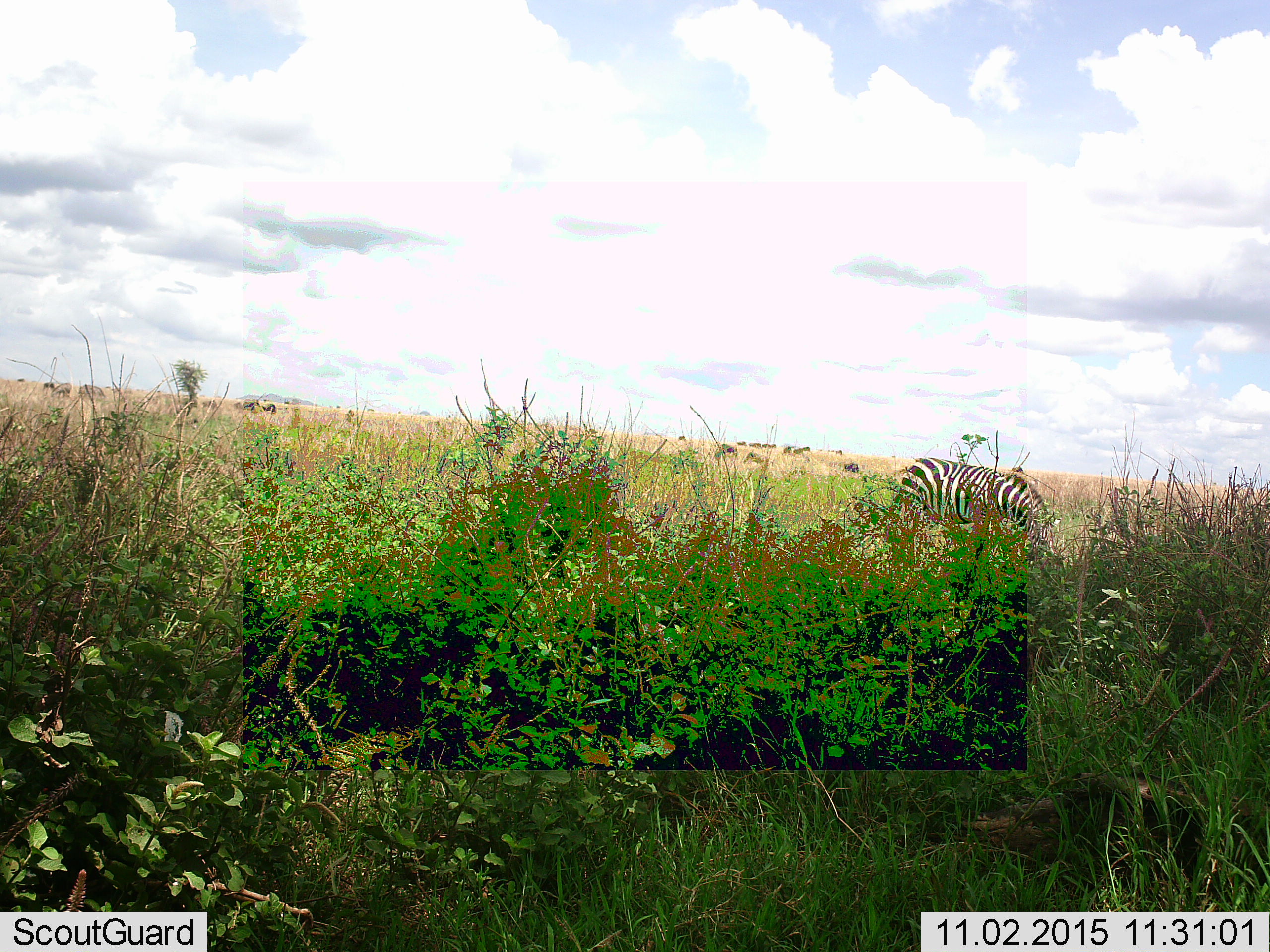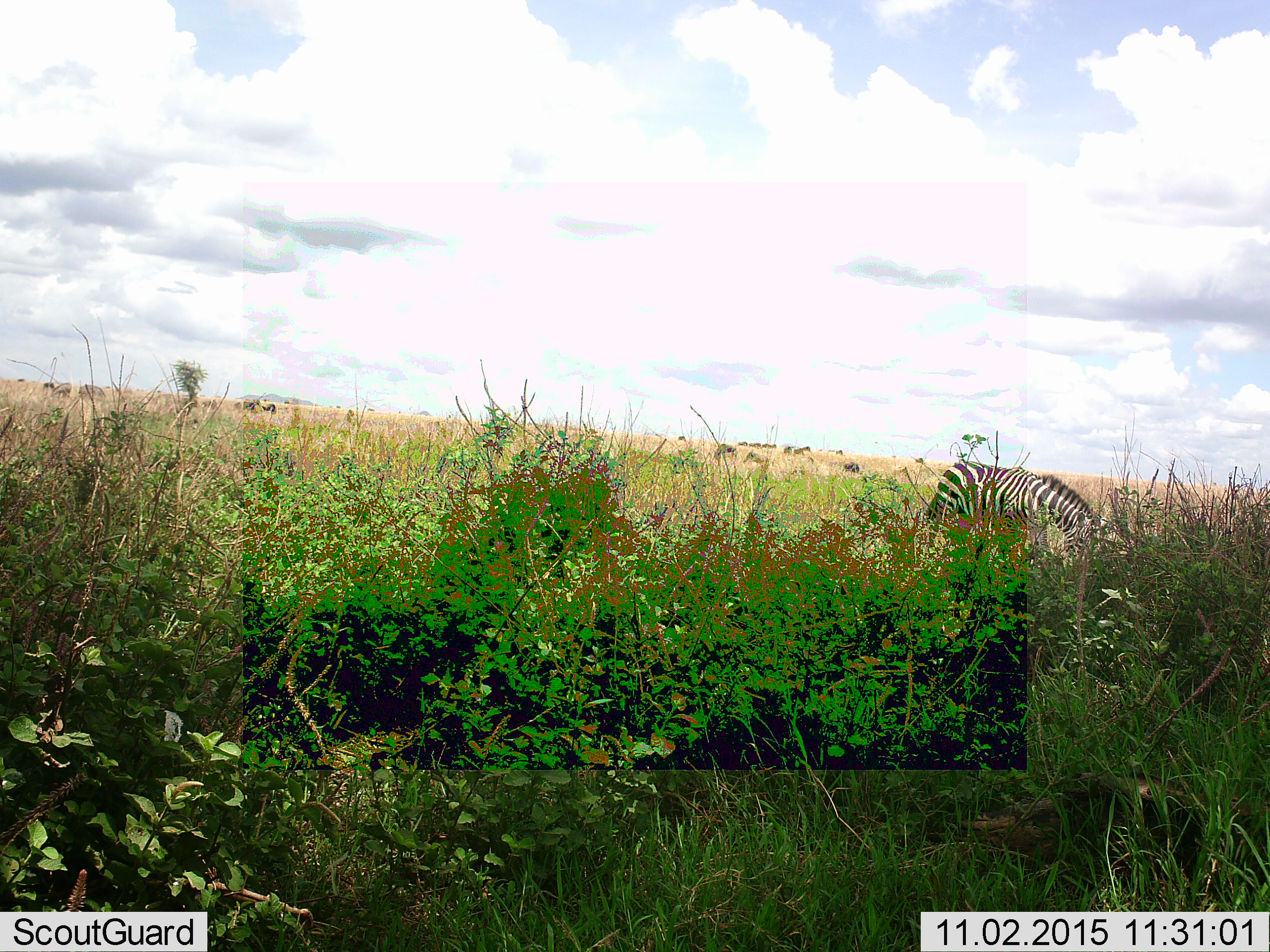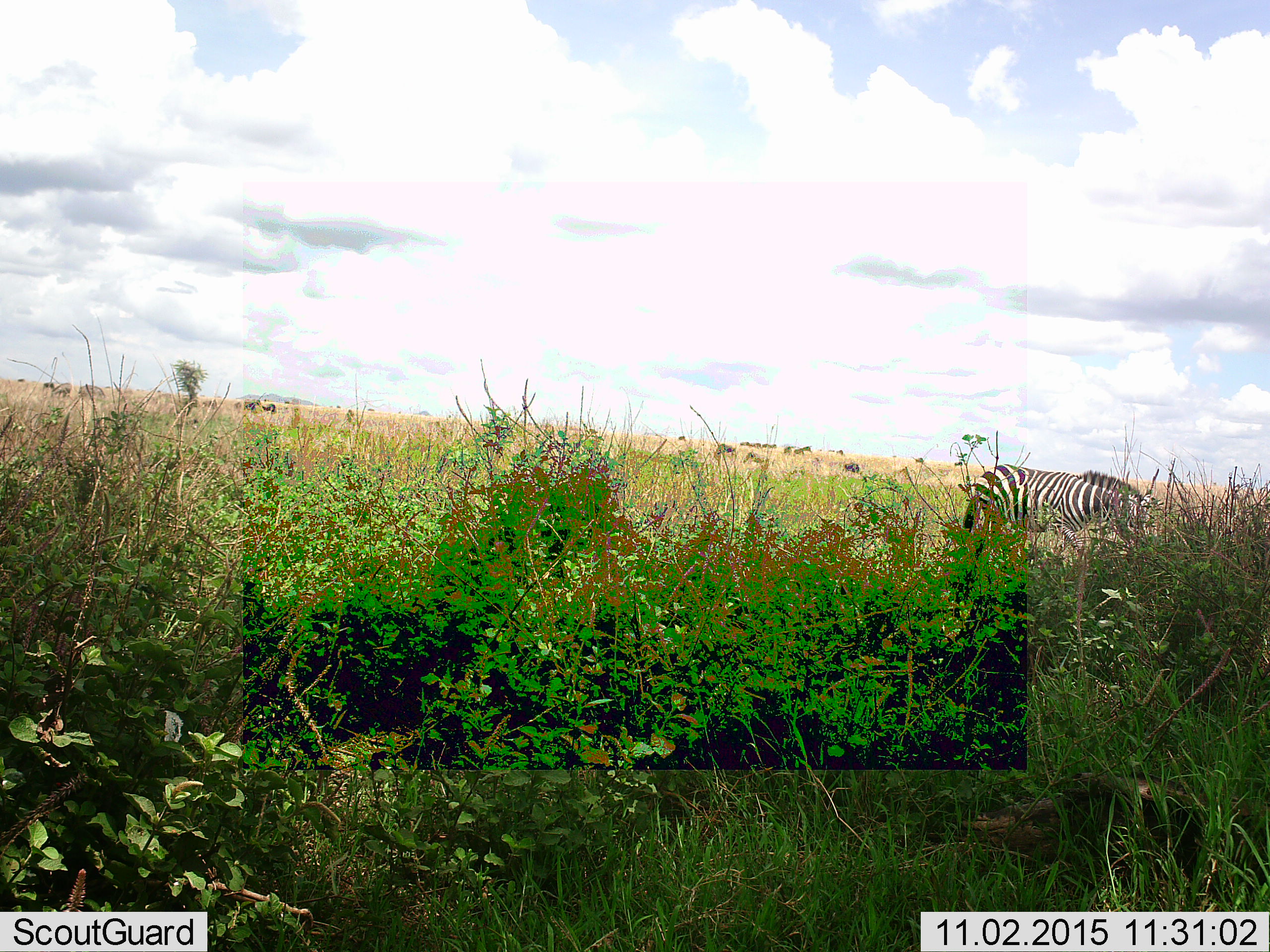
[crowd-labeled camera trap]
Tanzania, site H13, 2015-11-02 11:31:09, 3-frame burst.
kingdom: Animalia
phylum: Chordata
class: Mammalia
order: Perissodactyla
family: Equidae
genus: Equus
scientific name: Equus quagga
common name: plains zebra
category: zebra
Zebra (plains zebra) (Equus quagga), count 1. Behavior (volunteer vote fractions): standing 0%, resting 0%, moving 50%, interacting 0%. Young present (vote fraction): 0%. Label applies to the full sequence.